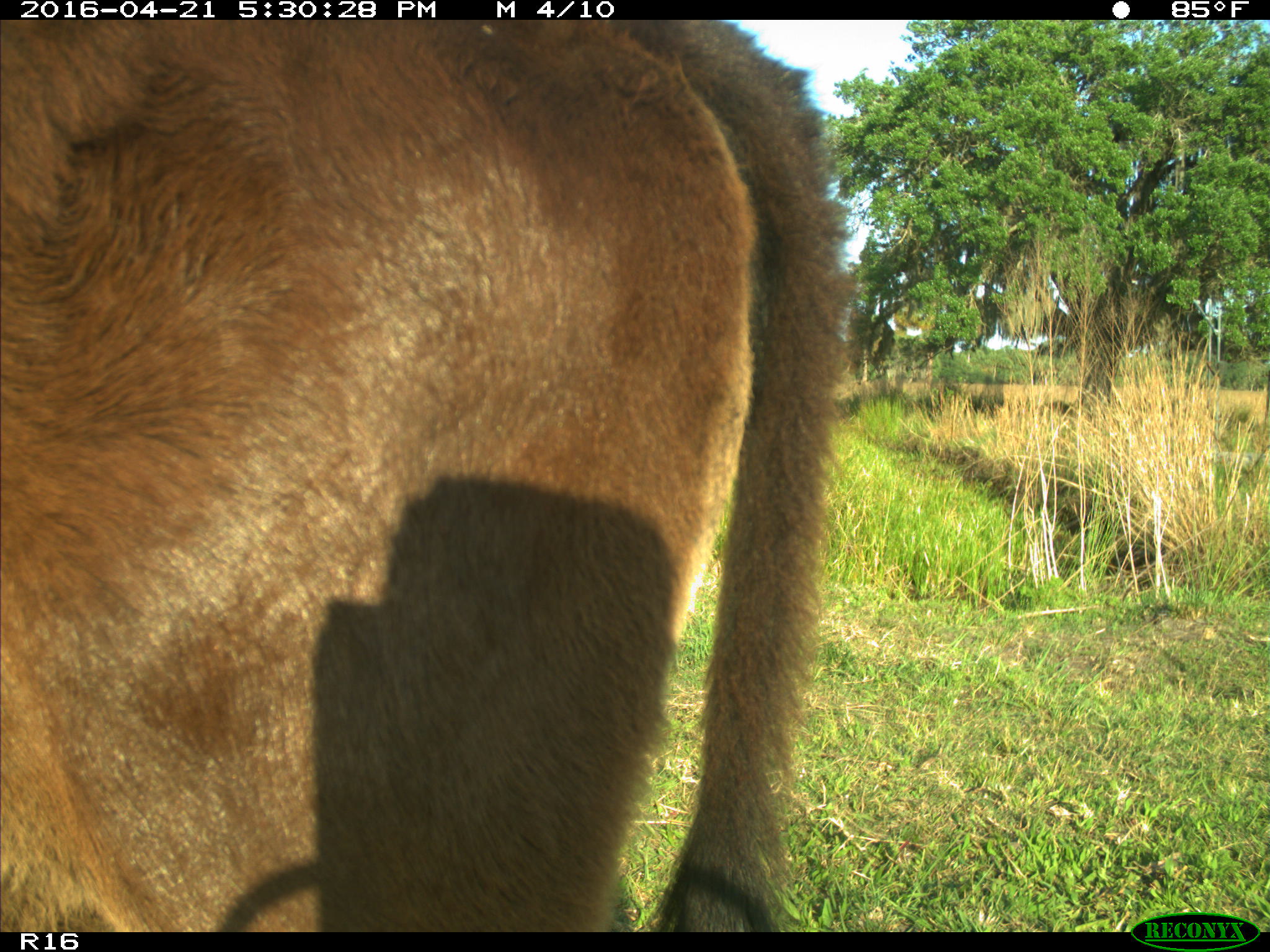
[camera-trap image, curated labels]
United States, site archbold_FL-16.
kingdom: Animalia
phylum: Chordata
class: Mammalia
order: Artiodactyla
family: Bovidae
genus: Bos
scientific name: Bos taurus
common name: domestic cow